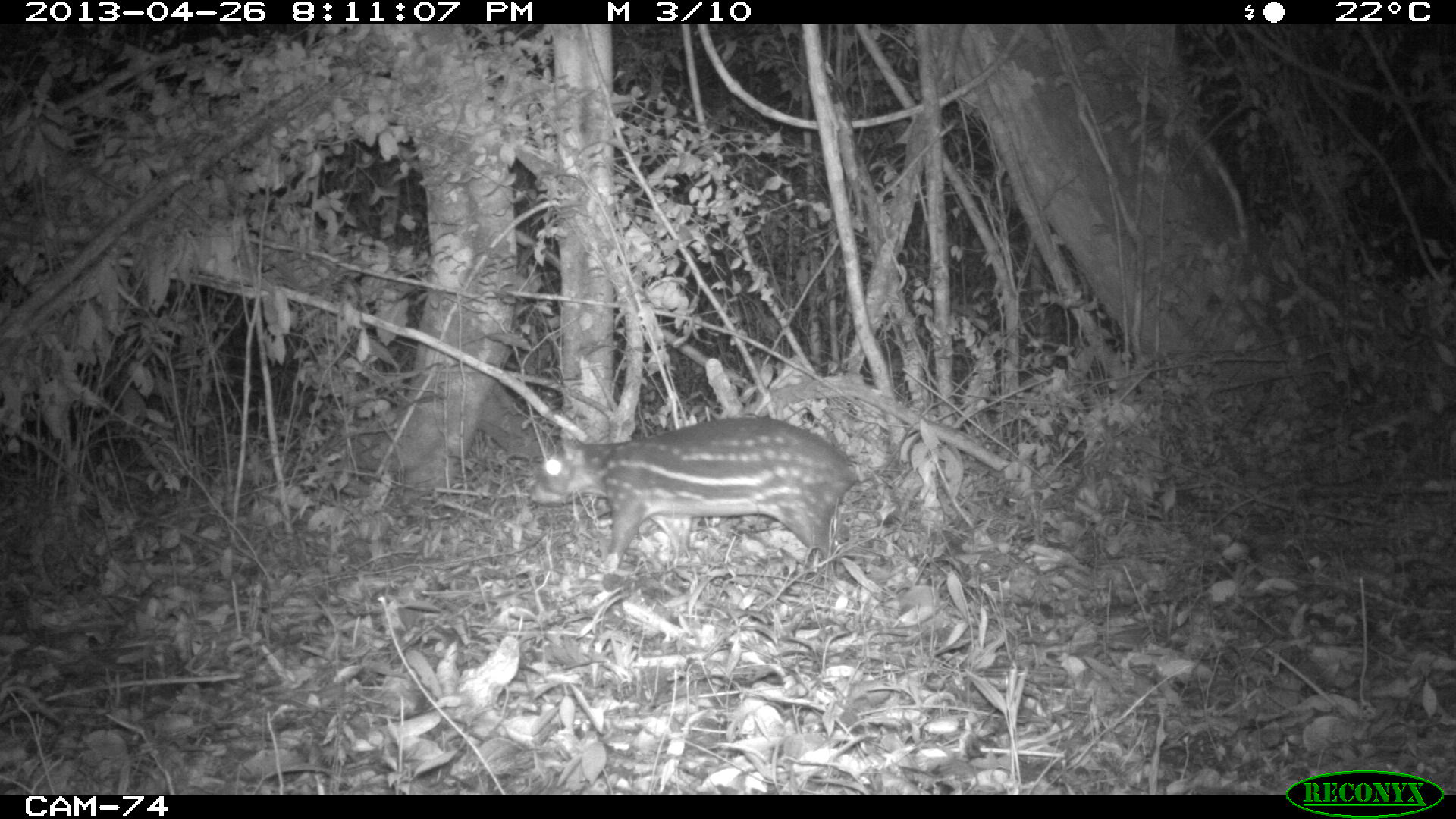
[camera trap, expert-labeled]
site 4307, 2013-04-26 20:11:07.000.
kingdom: Animalia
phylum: Chordata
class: Mammalia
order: Rodentia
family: Cuniculidae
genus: Cuniculus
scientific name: Cuniculus paca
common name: lowland paca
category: agouti paca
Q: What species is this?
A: Agouti paca (lowland paca) (Cuniculus paca).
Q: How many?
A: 1.